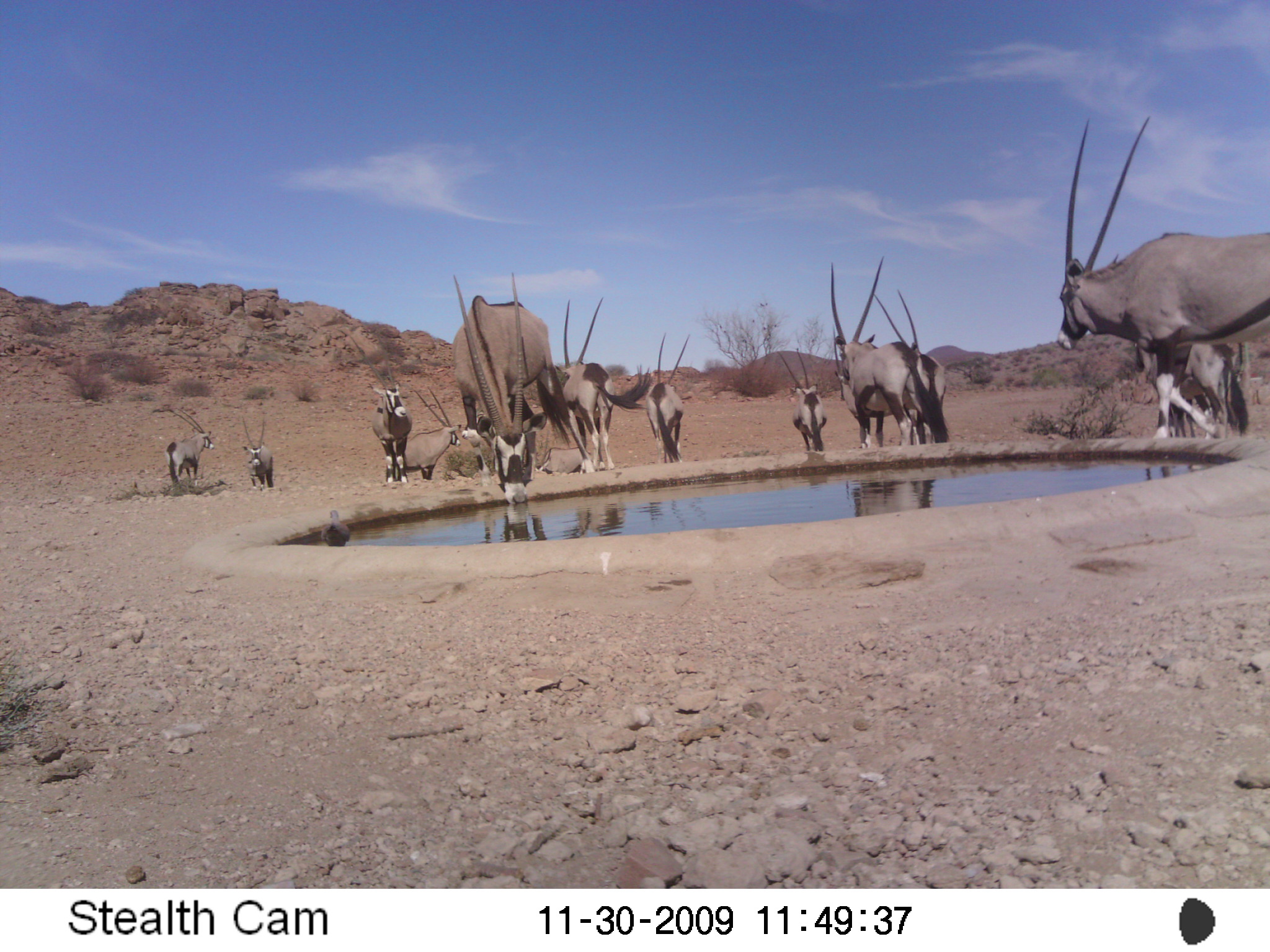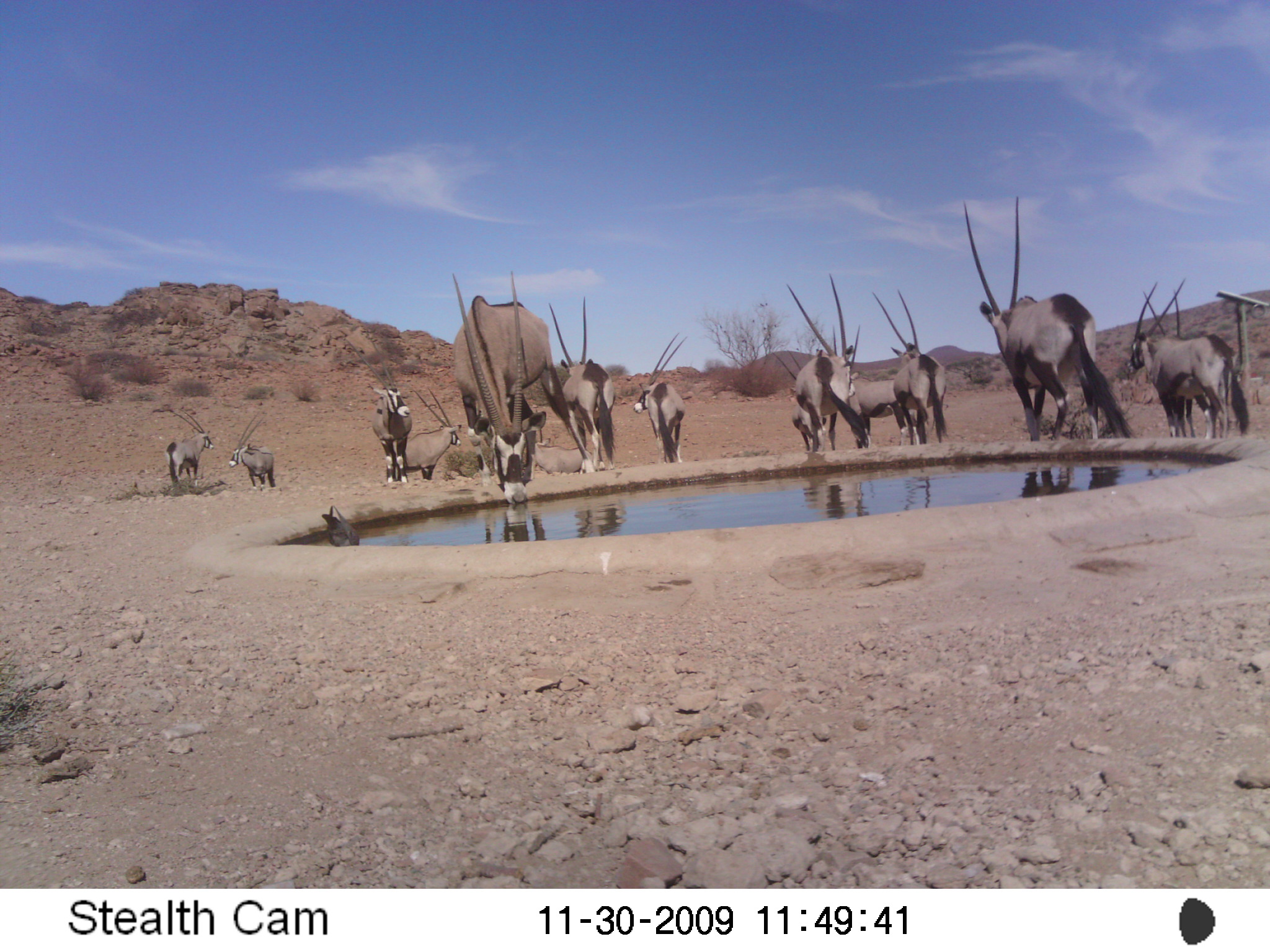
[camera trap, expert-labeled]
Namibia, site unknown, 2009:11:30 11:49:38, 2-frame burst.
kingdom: Animalia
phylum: Chordata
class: Mammalia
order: Artiodactyla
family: Bovidae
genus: Oryx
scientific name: Oryx gazella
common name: gemsbok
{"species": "Oryx gazella (gemsbok)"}